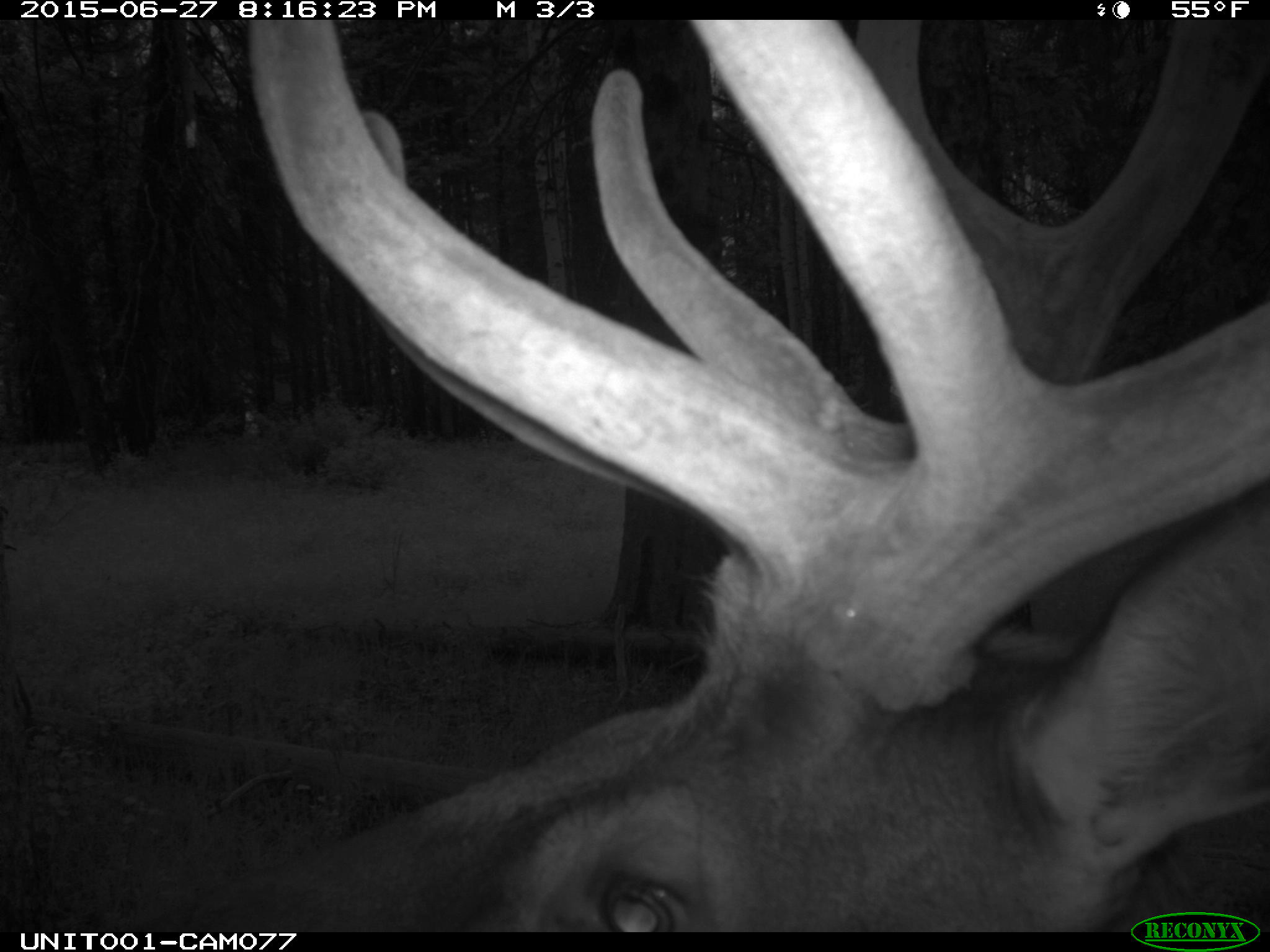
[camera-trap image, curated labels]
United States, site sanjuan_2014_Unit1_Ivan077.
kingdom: Animalia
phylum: Chordata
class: Mammalia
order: Artiodactyla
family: Cervidae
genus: Cervus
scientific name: Cervus elaphus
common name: red deer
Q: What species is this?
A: Cervus elaphus (red deer).